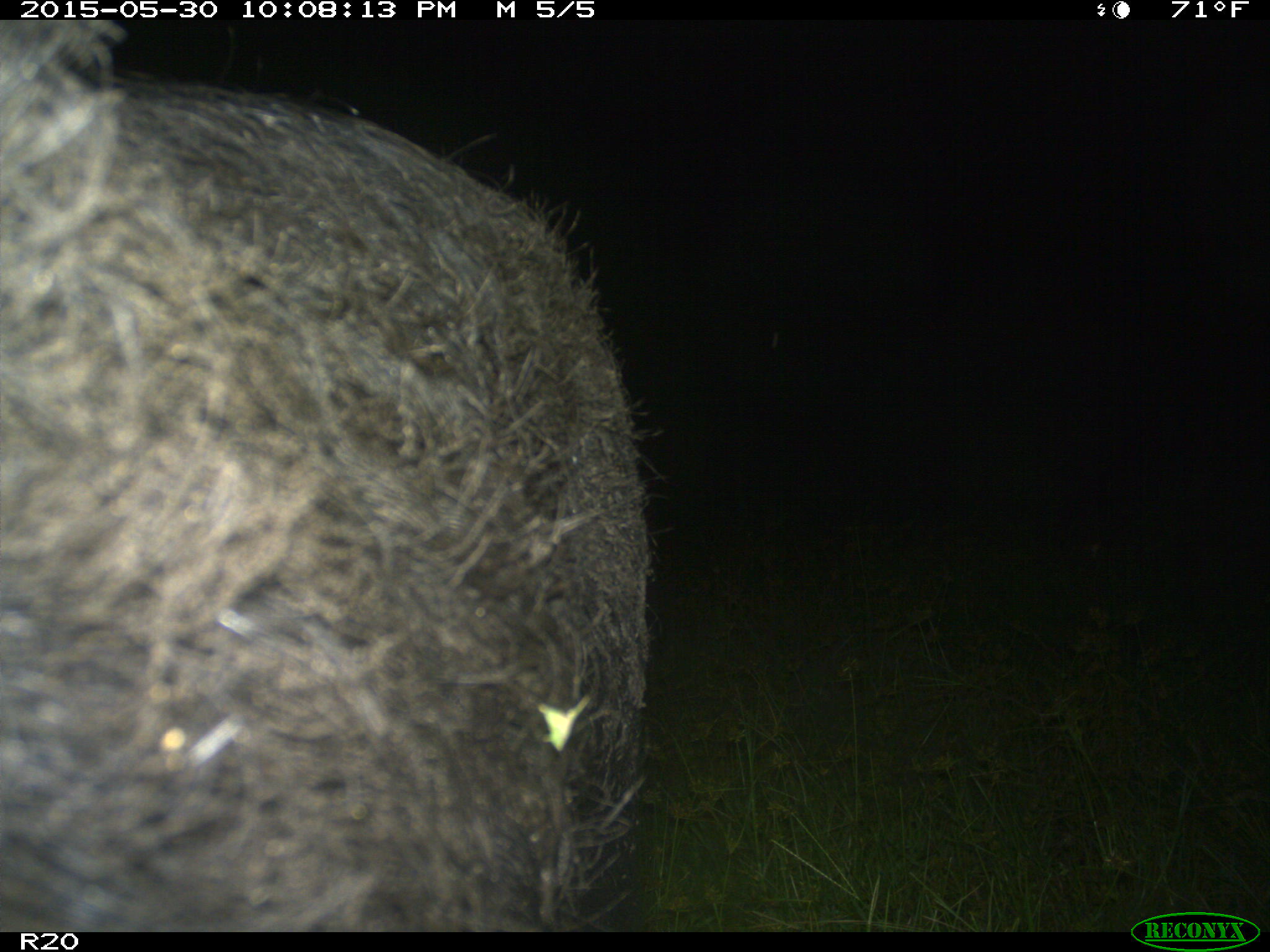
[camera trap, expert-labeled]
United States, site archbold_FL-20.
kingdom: Animalia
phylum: Chordata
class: Mammalia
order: Artiodactyla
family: Suidae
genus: Sus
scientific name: Sus scrofa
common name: wild boar